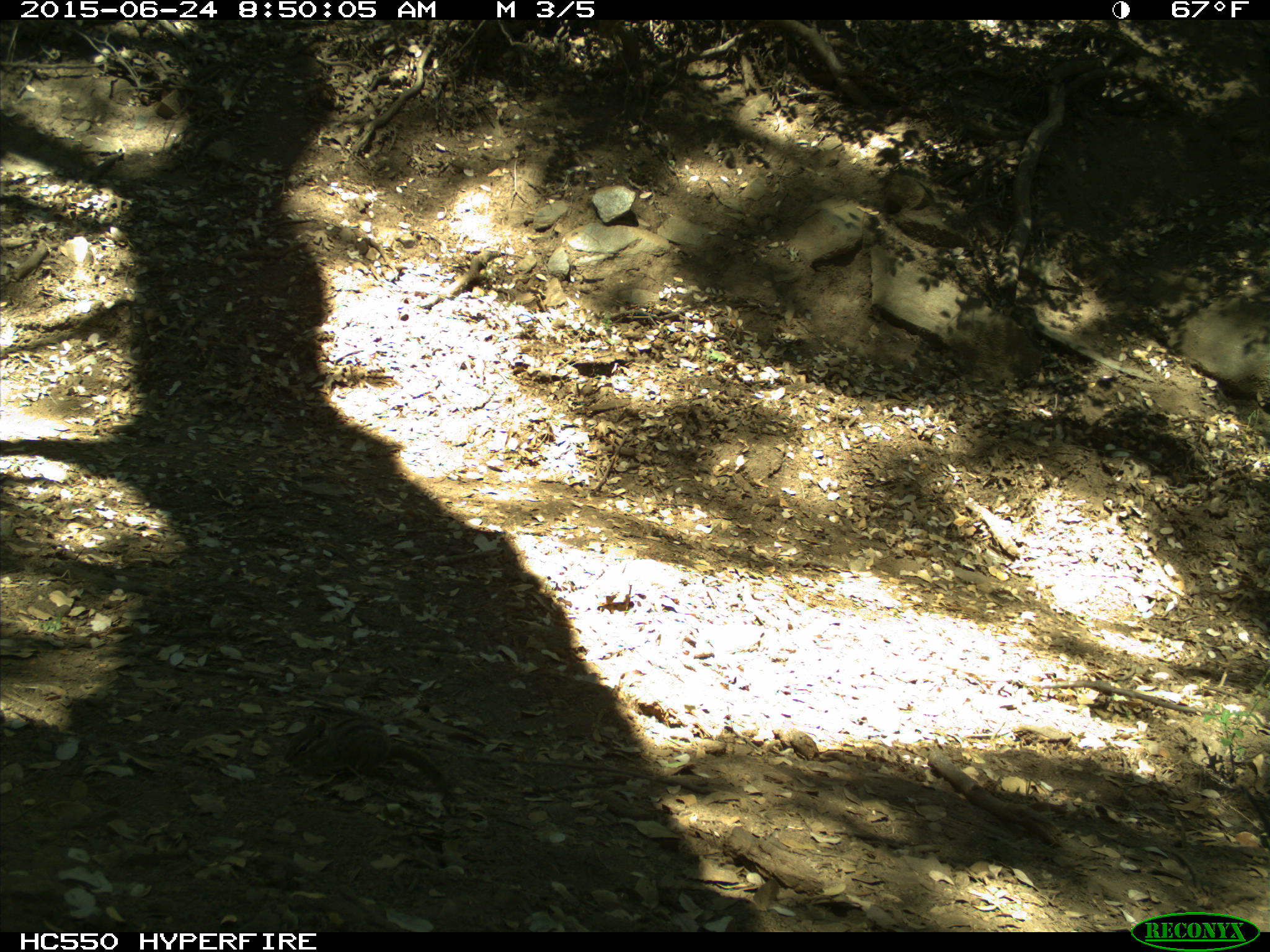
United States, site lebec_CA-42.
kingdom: Animalia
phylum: Chordata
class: Mammalia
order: Rodentia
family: Sciuridae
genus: Tamias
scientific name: Tamias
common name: chipmunk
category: unidentified chipmunk